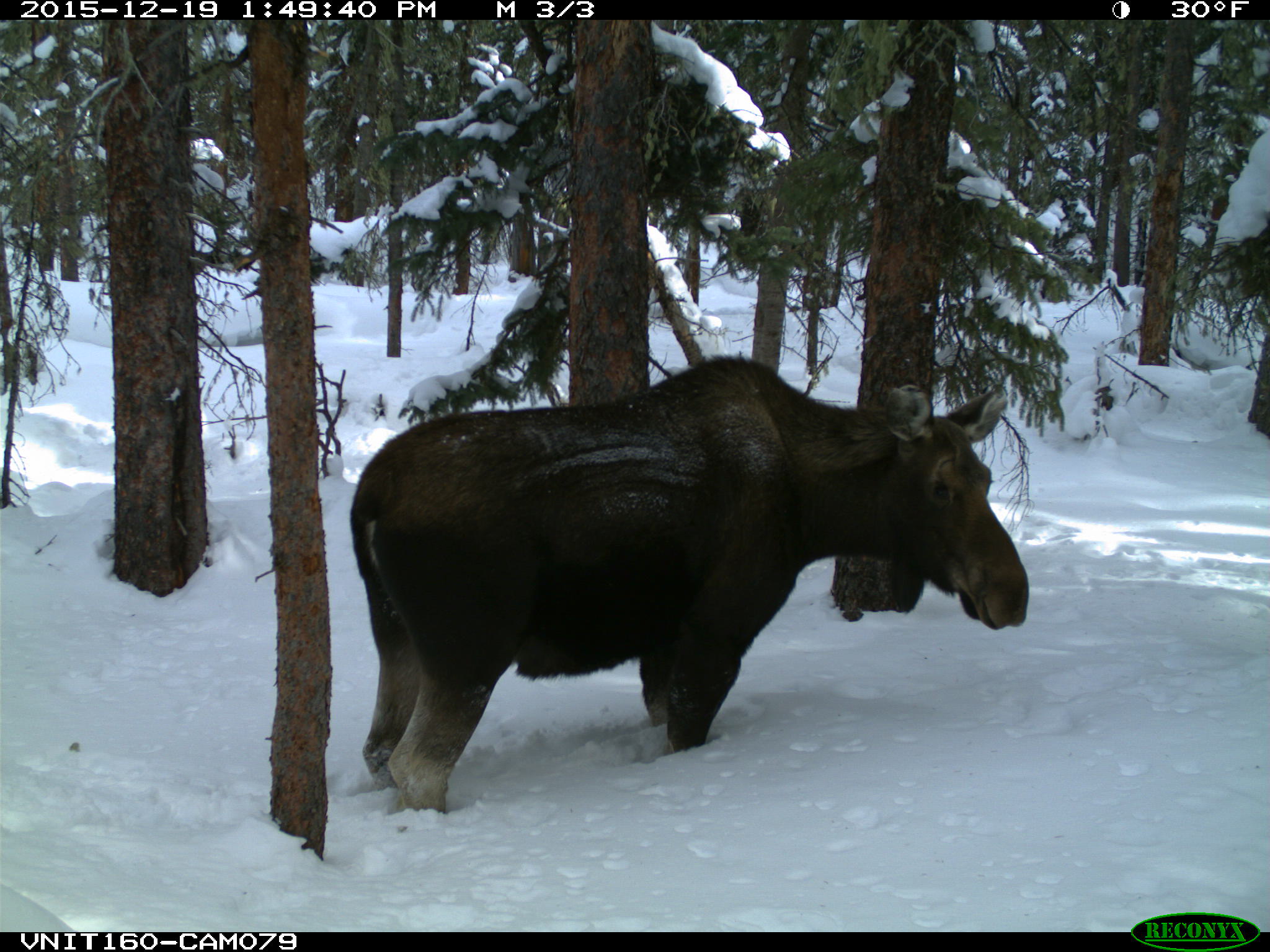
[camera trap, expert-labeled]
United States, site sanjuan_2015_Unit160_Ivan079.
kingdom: Animalia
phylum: Chordata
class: Mammalia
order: Artiodactyla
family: Cervidae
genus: Alces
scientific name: Alces alces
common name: moose